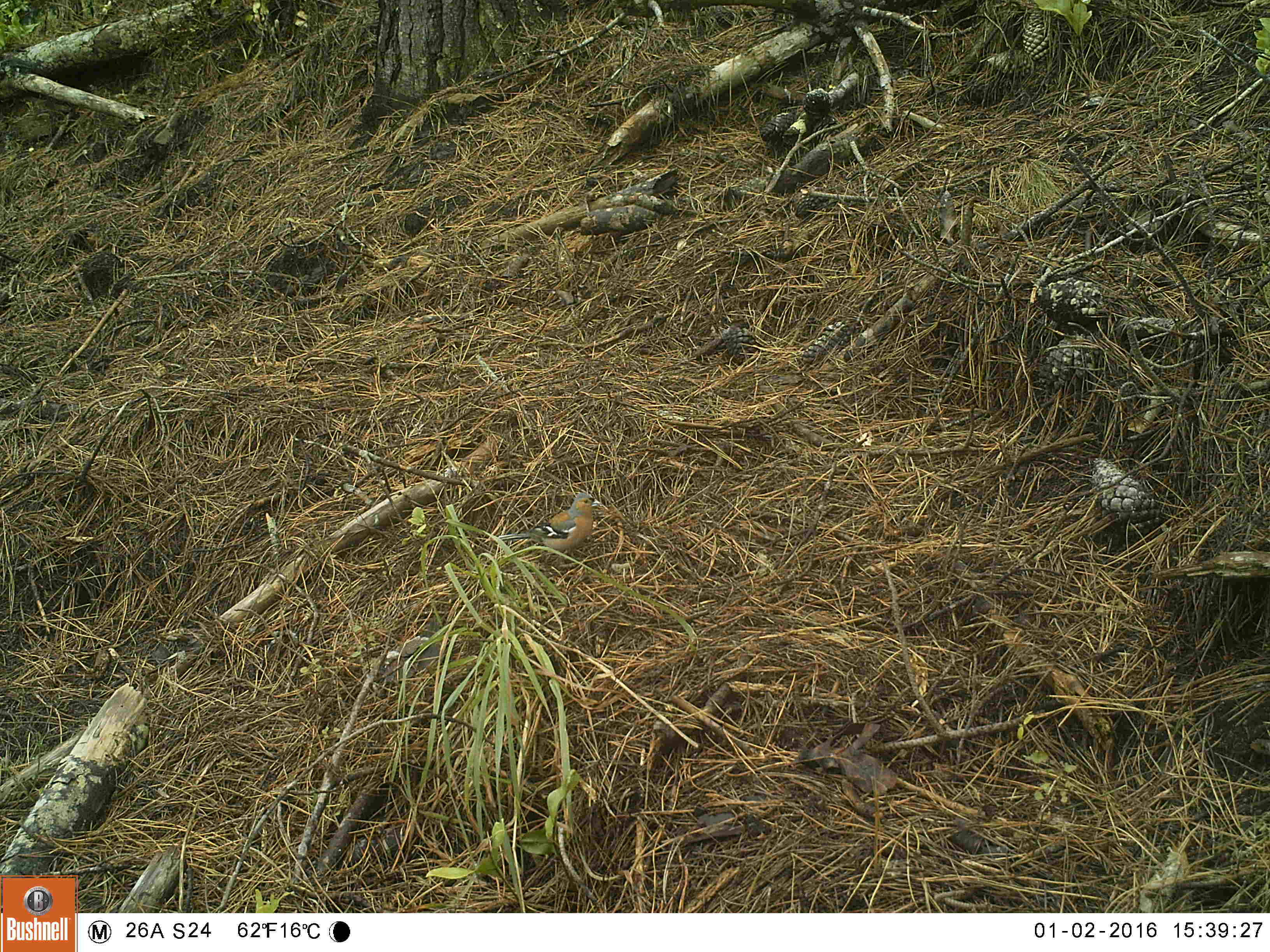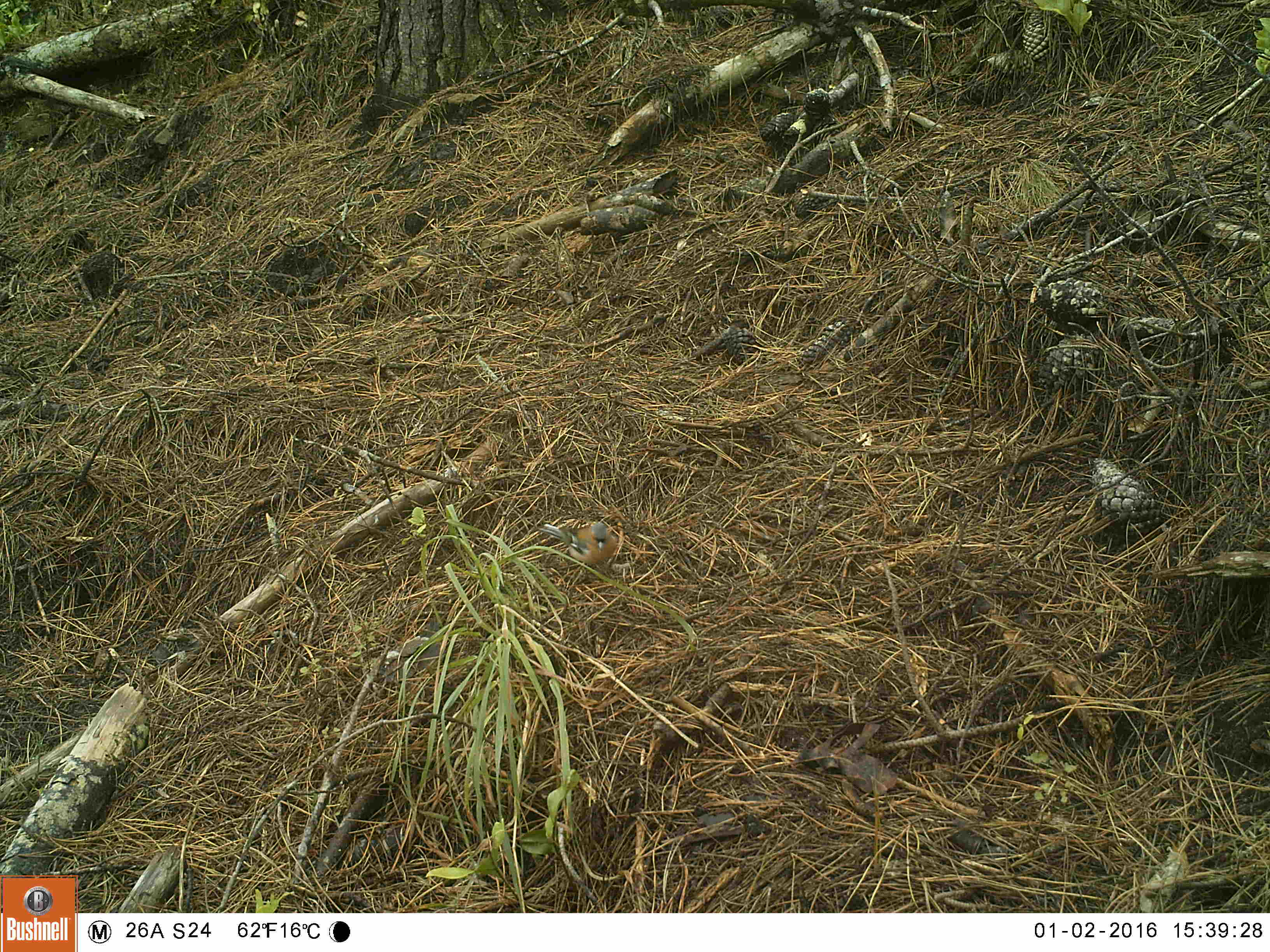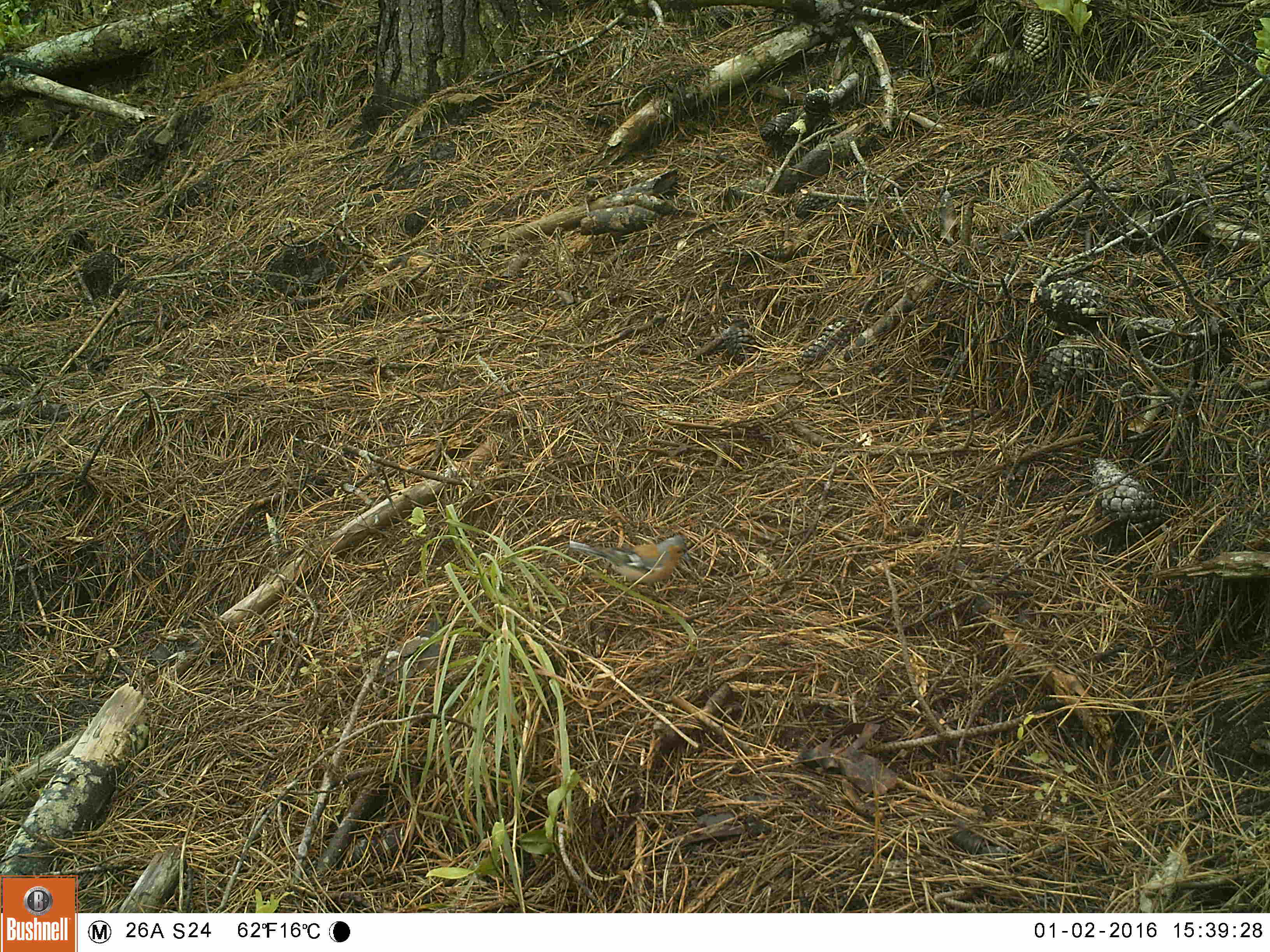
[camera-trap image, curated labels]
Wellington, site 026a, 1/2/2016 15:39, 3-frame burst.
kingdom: Animalia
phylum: Chordata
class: Aves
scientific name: Aves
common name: bird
Bird (Aves).